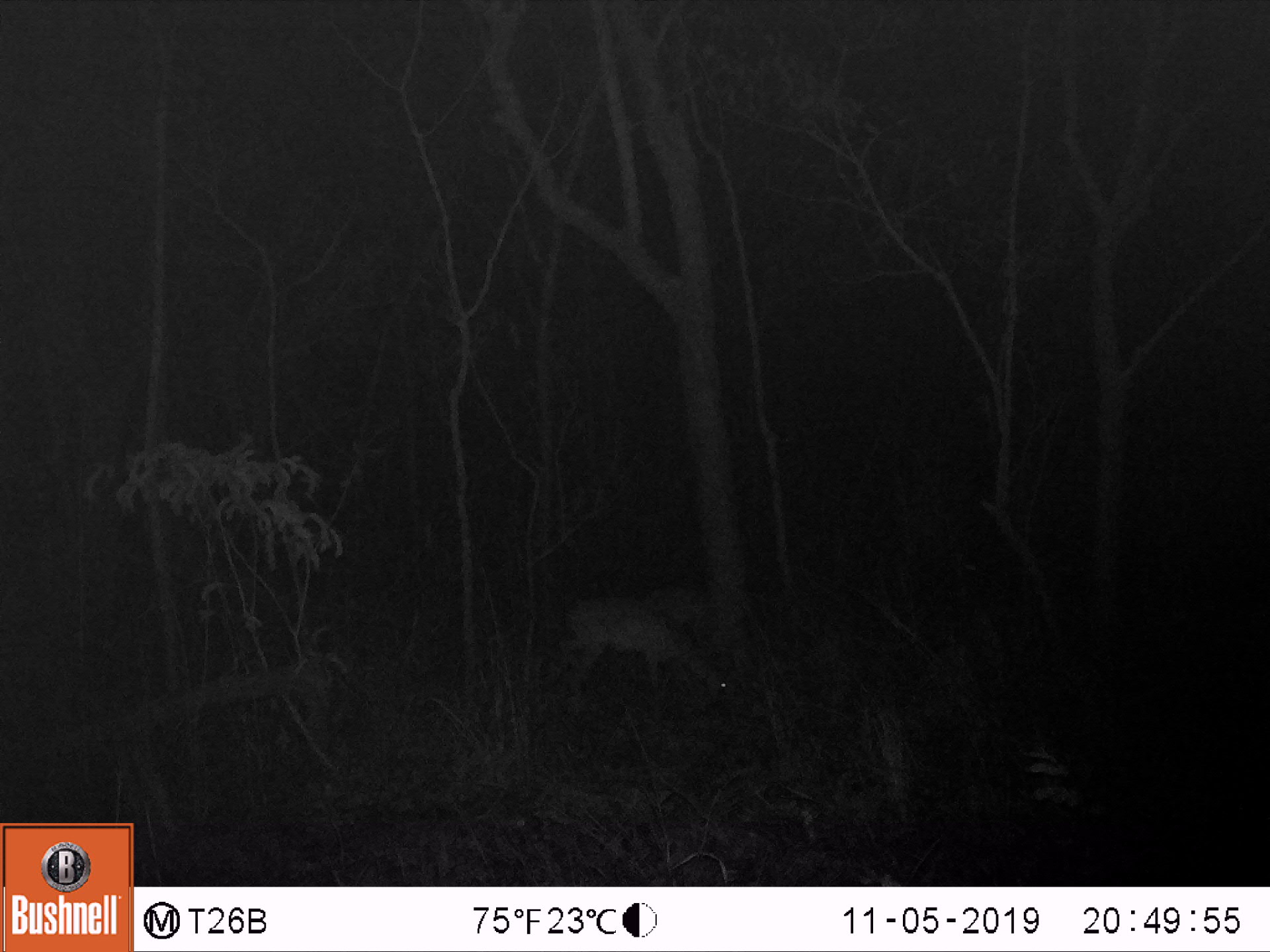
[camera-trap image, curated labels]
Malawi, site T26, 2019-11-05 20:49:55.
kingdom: Animalia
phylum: Chordata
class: Mammalia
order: Artiodactyla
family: Bovidae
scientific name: Antilopinae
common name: small antelope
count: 2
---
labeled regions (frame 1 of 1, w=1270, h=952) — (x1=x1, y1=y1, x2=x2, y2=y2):
small antelope: (x1=540, y1=578, x2=748, y2=724); (x1=633, y1=562, x2=778, y2=657)